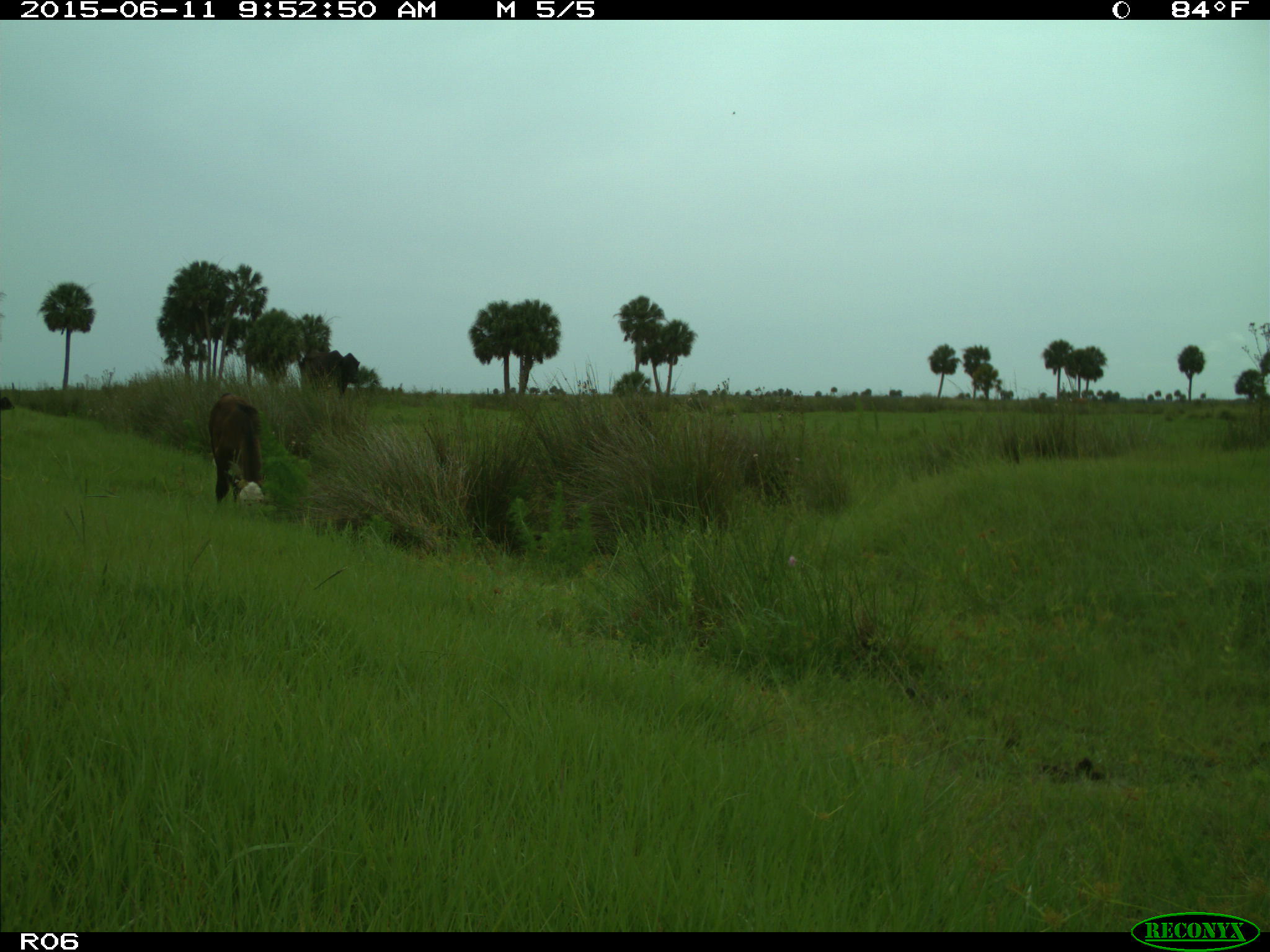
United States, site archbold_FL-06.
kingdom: Animalia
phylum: Chordata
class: Mammalia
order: Artiodactyla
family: Bovidae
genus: Bos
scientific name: Bos taurus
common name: domestic cow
Bos taurus (domestic cow).